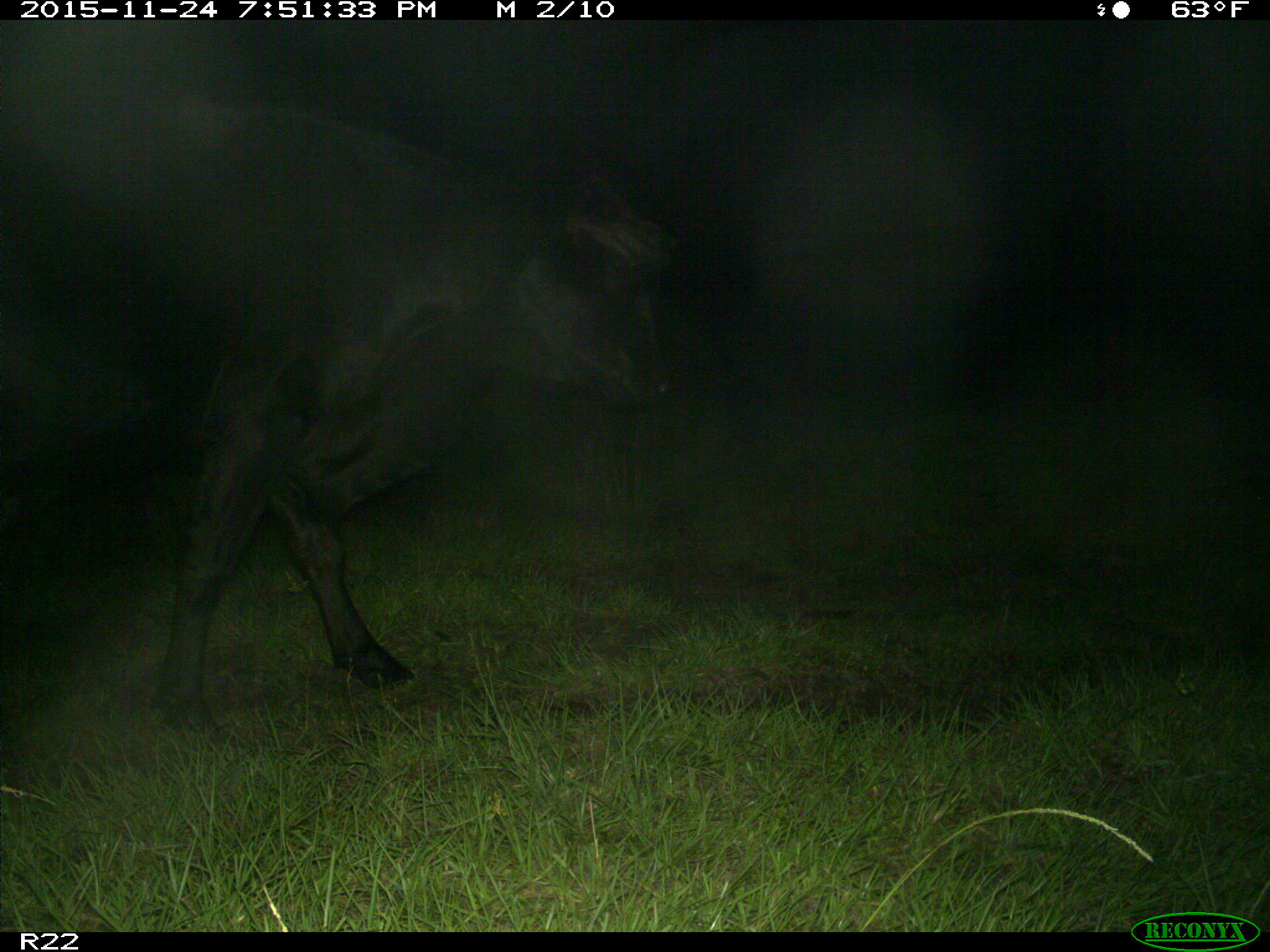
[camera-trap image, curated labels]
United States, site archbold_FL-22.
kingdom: Animalia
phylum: Chordata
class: Mammalia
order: Artiodactyla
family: Bovidae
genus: Bos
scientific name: Bos taurus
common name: domestic cow